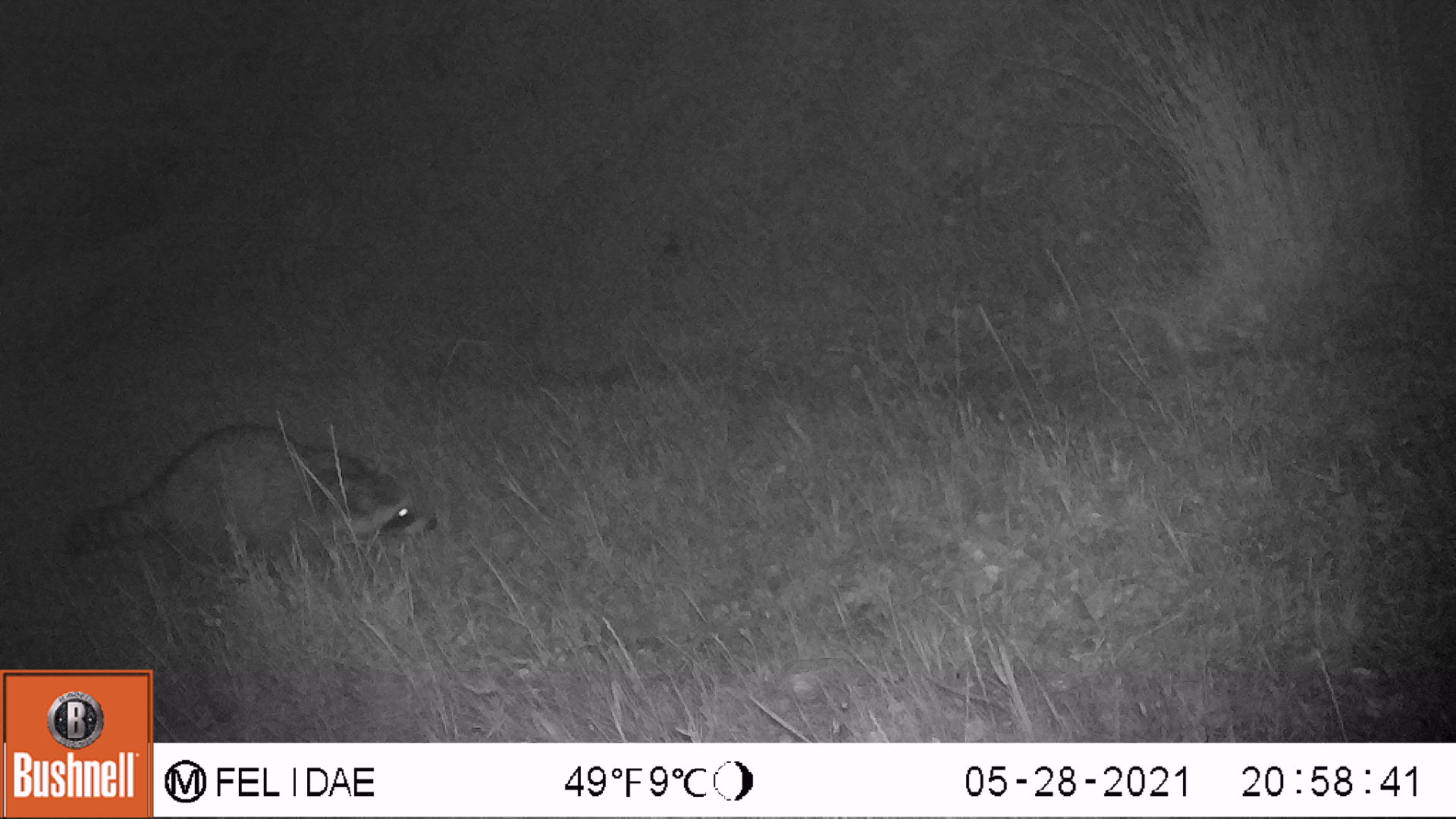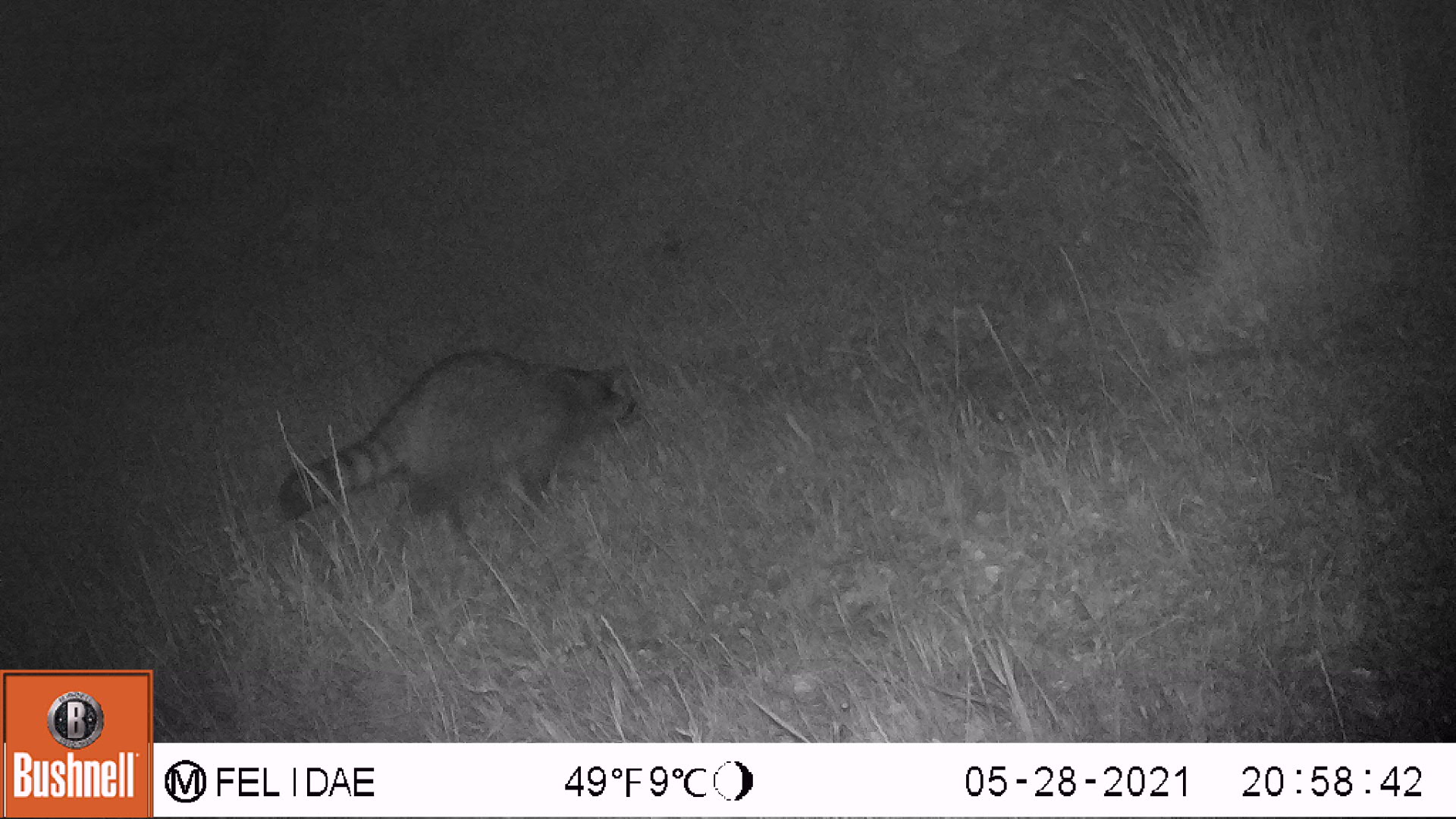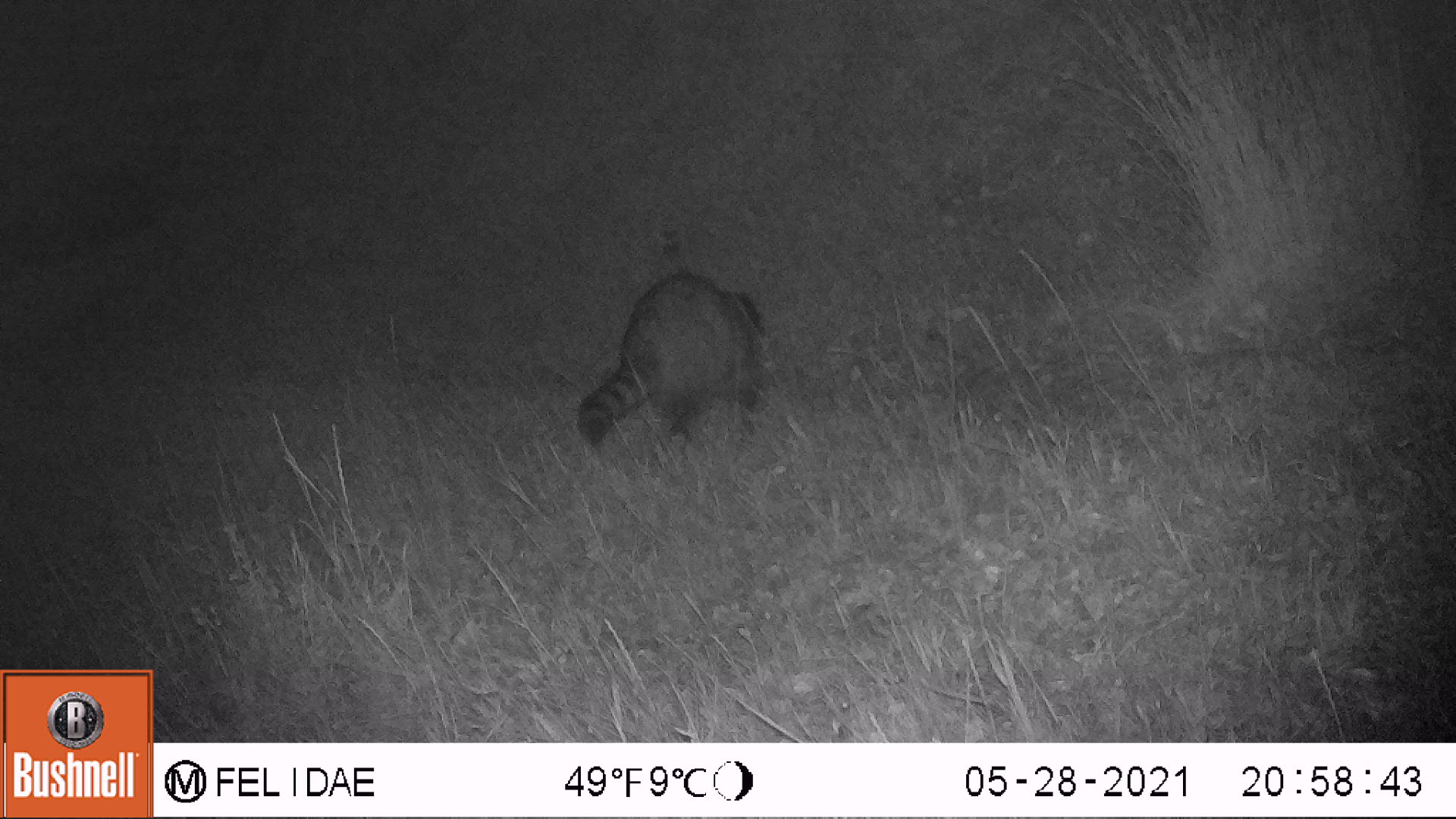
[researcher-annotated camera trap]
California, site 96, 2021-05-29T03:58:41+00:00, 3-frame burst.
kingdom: Animalia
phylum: Chordata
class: Mammalia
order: Carnivora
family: Procyonidae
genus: Procyon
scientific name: Procyon lotor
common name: raccoon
Raccoon (Procyon lotor).